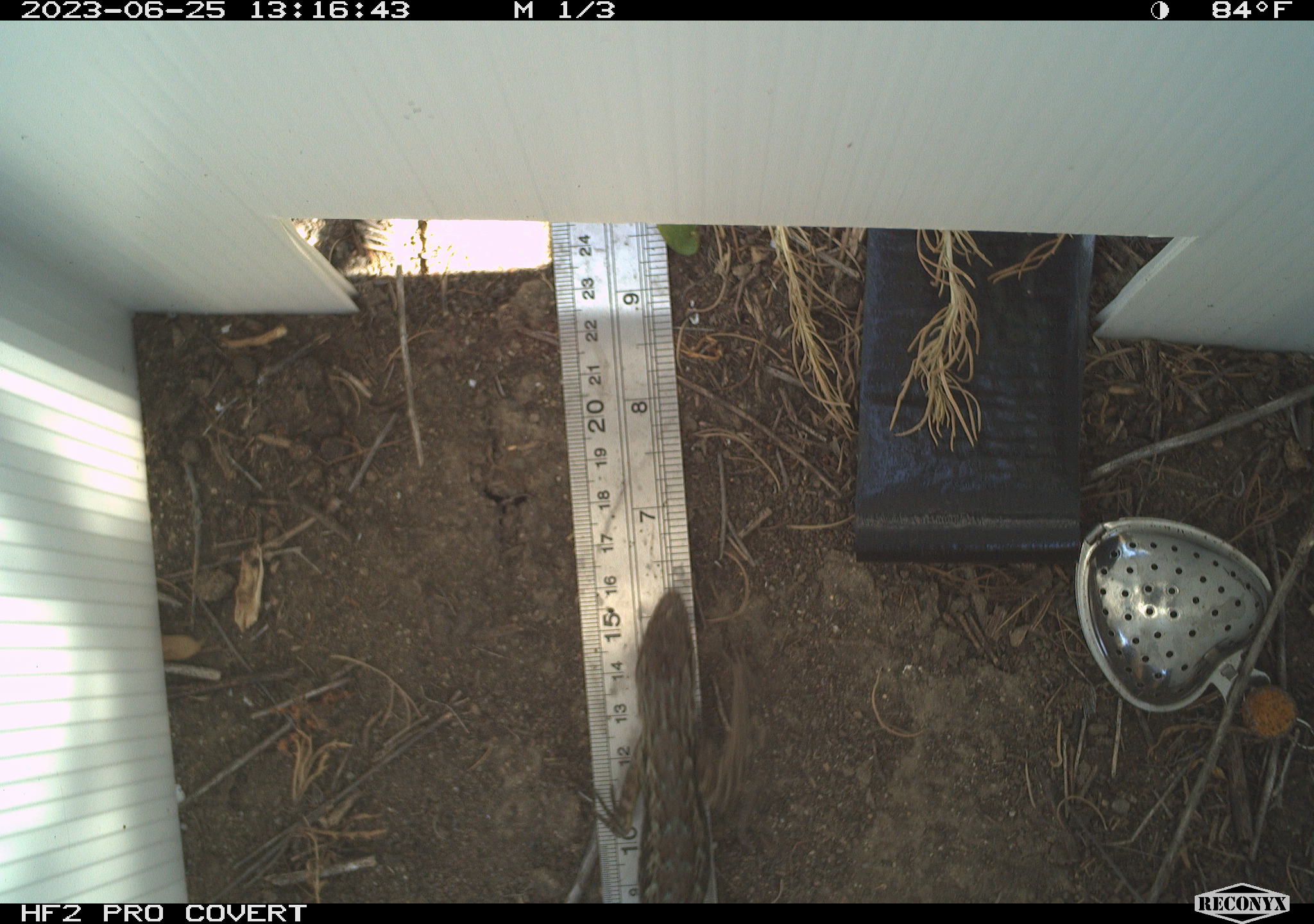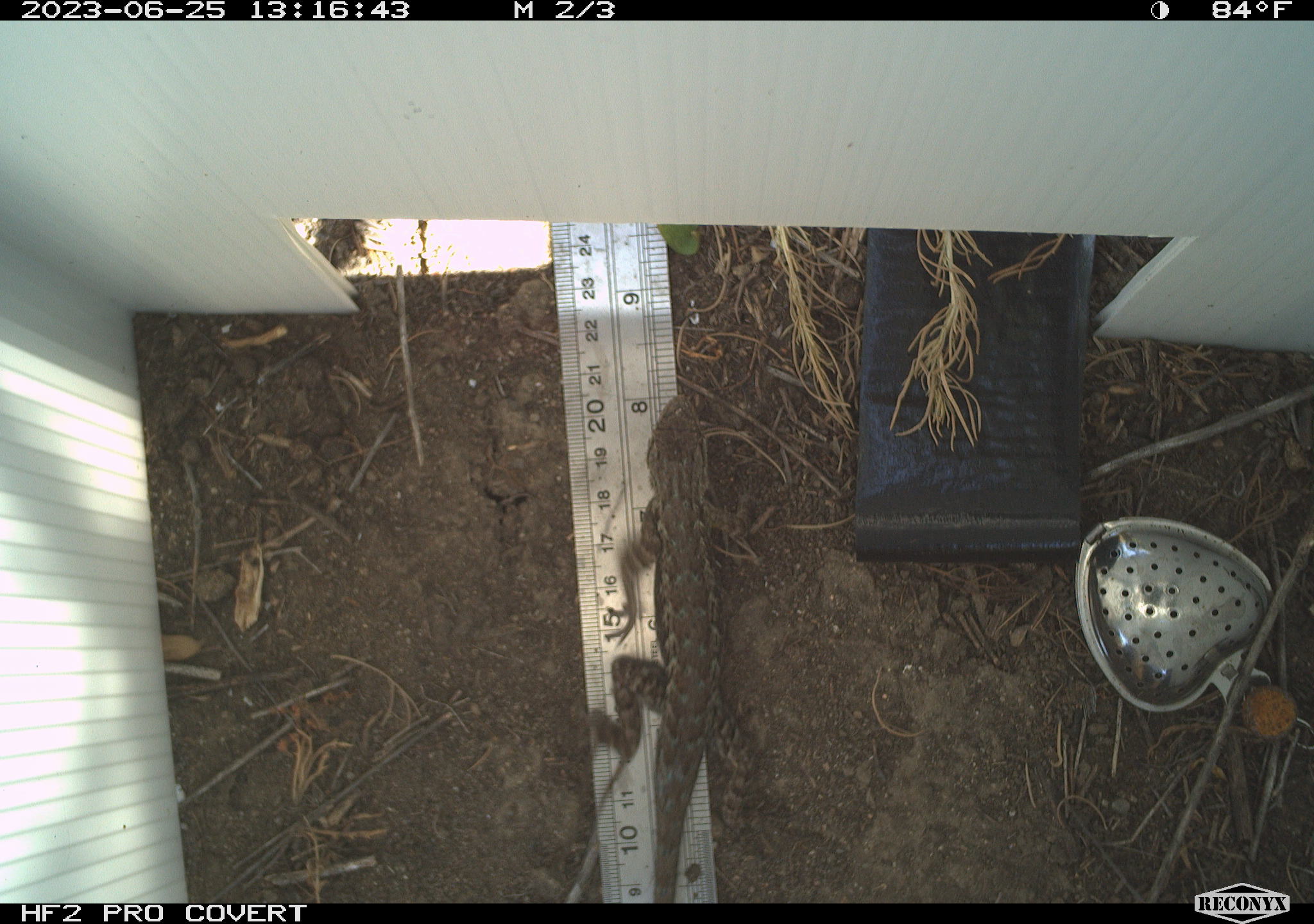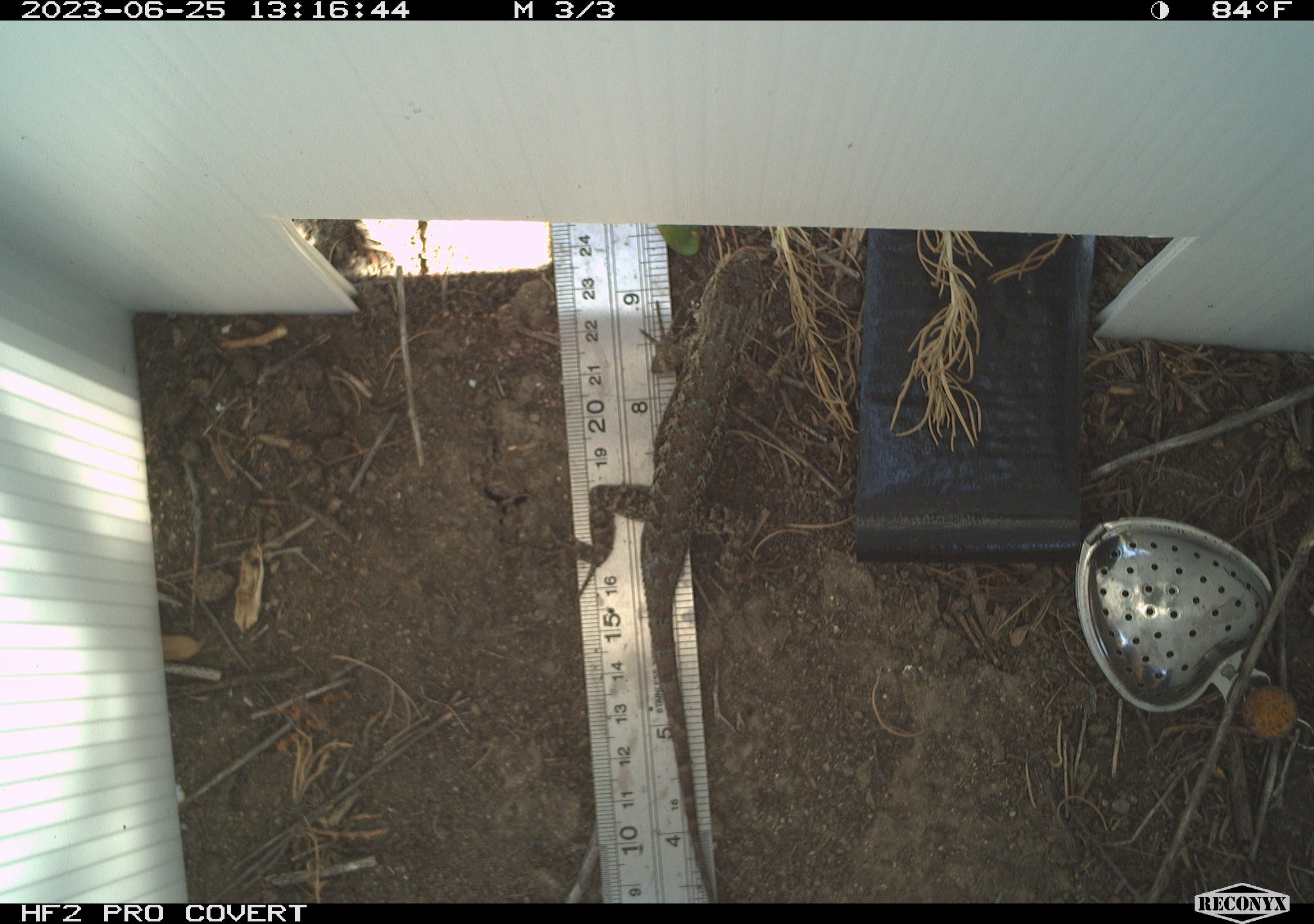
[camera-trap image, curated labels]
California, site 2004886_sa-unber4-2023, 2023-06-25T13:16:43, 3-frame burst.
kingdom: Animalia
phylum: Chordata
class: Reptilia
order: Squamata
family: Phrynosomatidae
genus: Sceloporus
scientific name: Sceloporus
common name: spiny lizards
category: sceloporus species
Sceloporus species (spiny lizards) (Sceloporus).